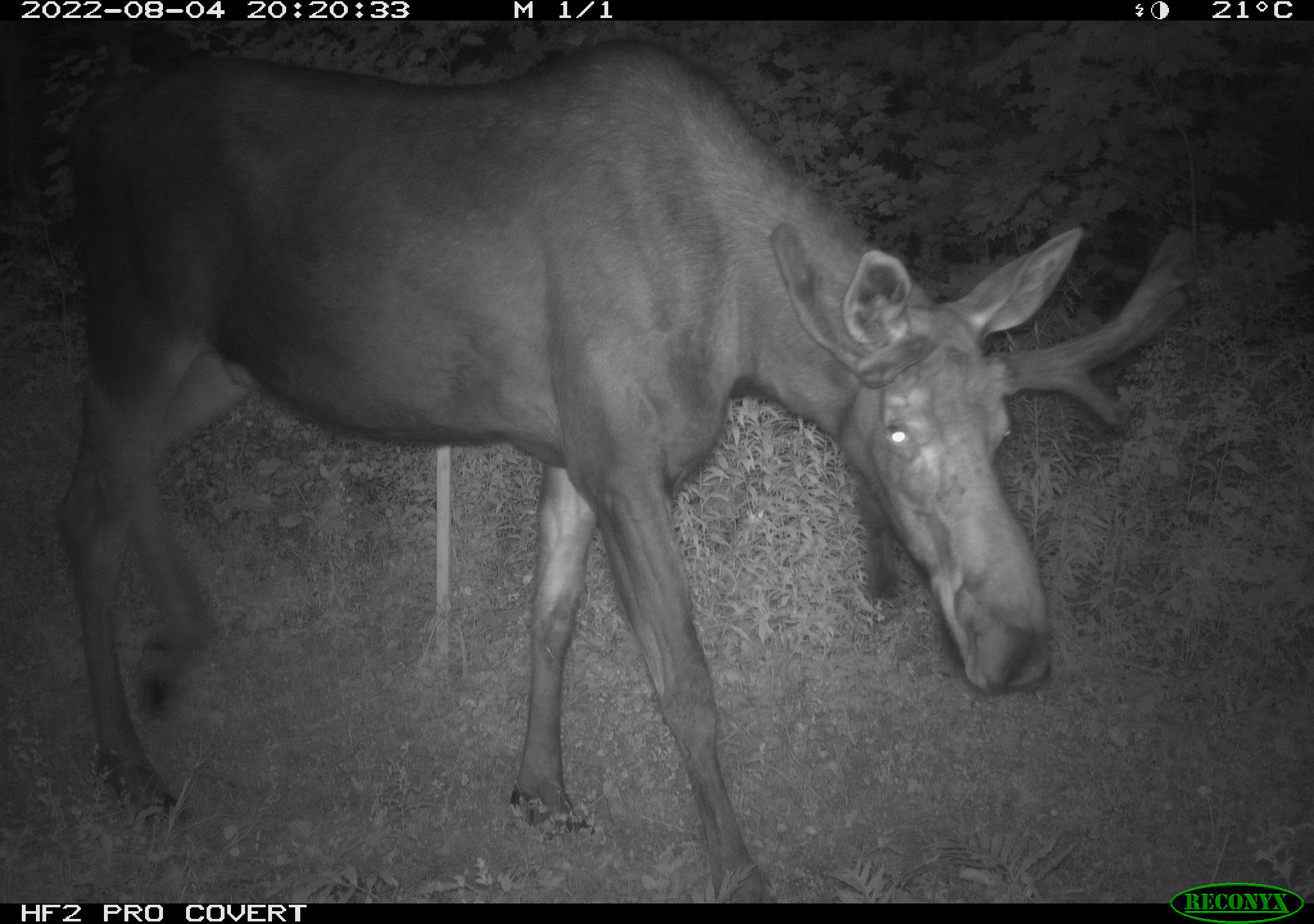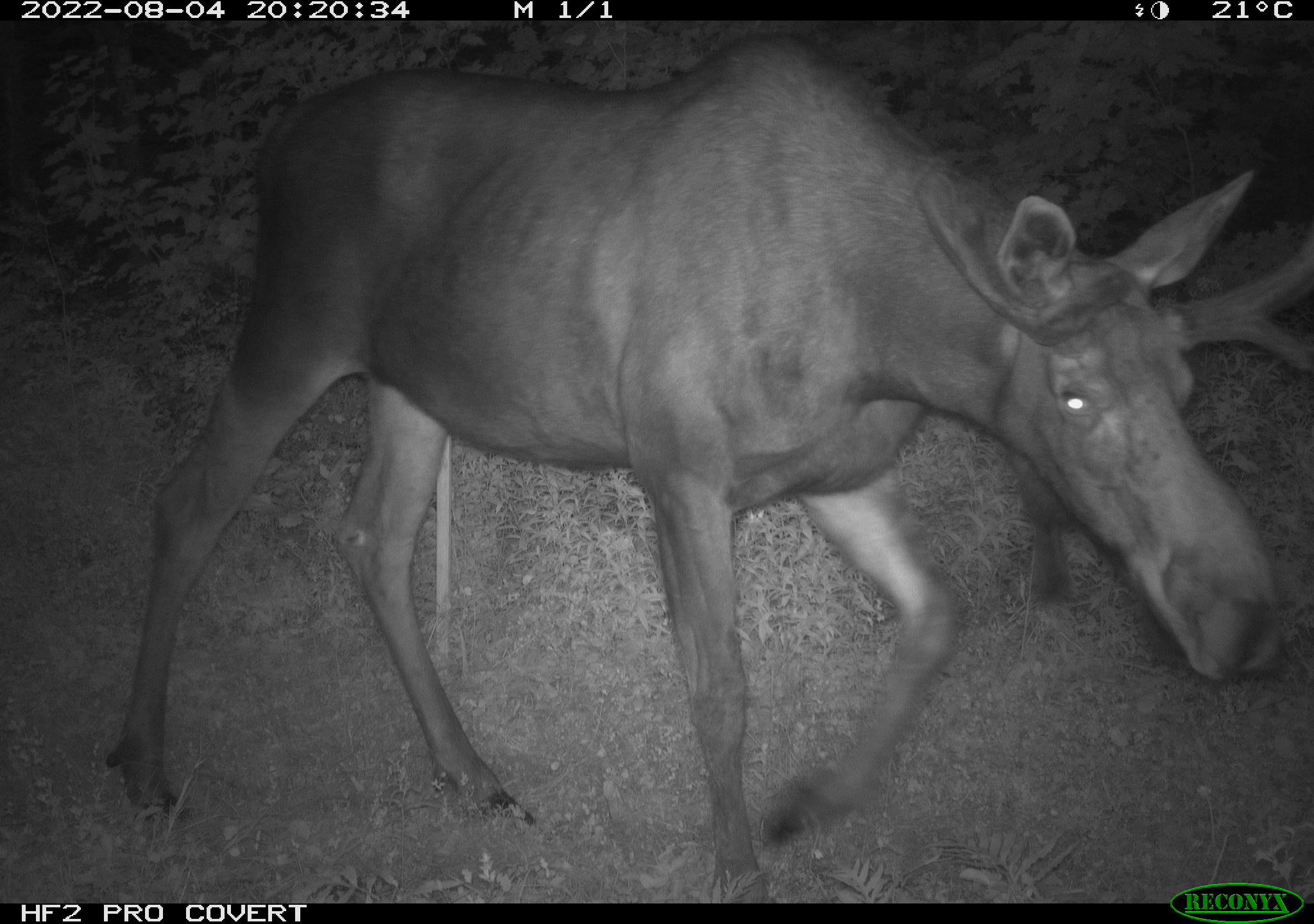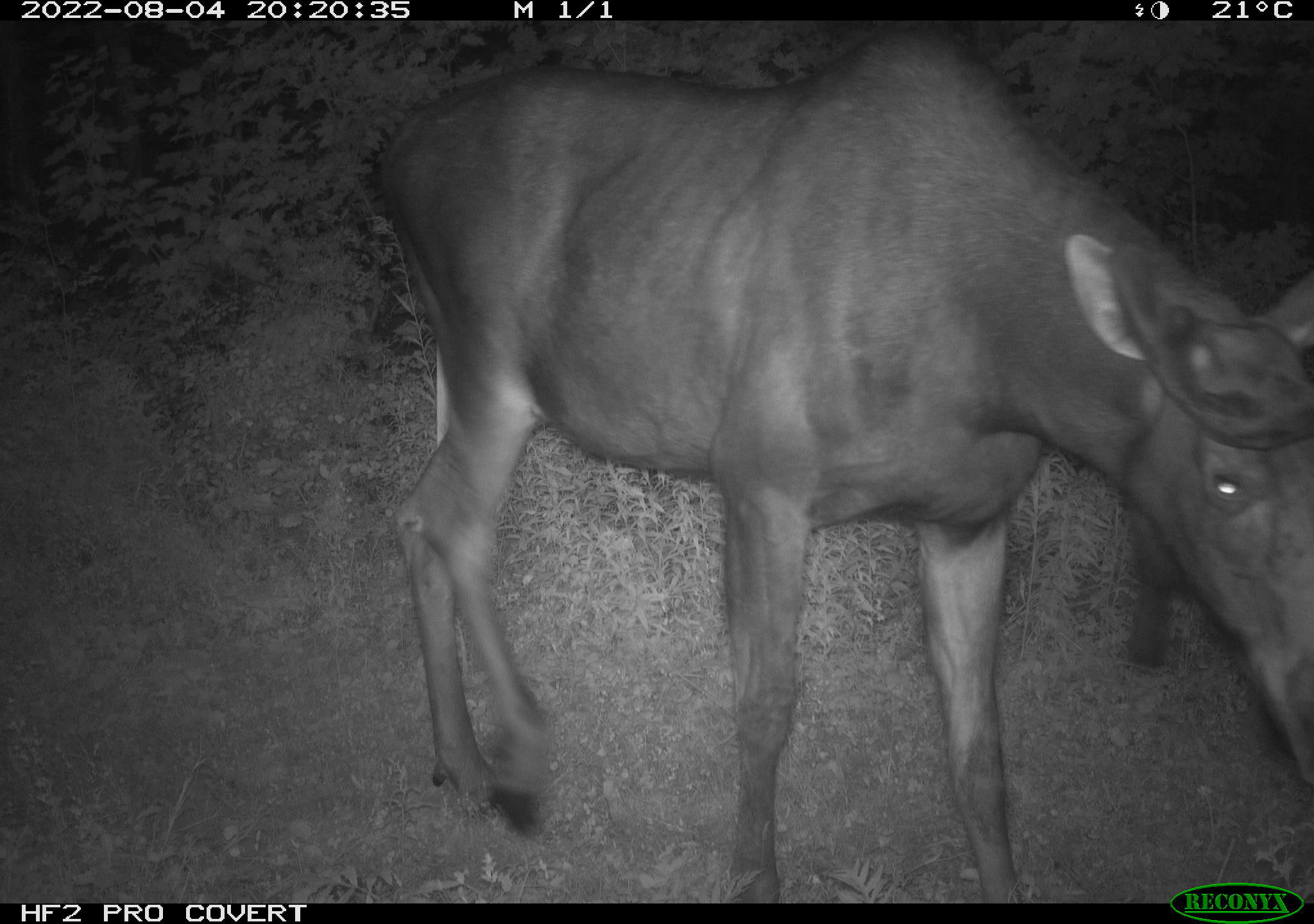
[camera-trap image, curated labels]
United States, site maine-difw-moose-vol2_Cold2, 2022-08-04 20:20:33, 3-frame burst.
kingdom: Animalia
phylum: Chordata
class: Mammalia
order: Artiodactyla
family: Cervidae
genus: Alces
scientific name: Alces alces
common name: moose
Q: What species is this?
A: Moose (Alces alces).